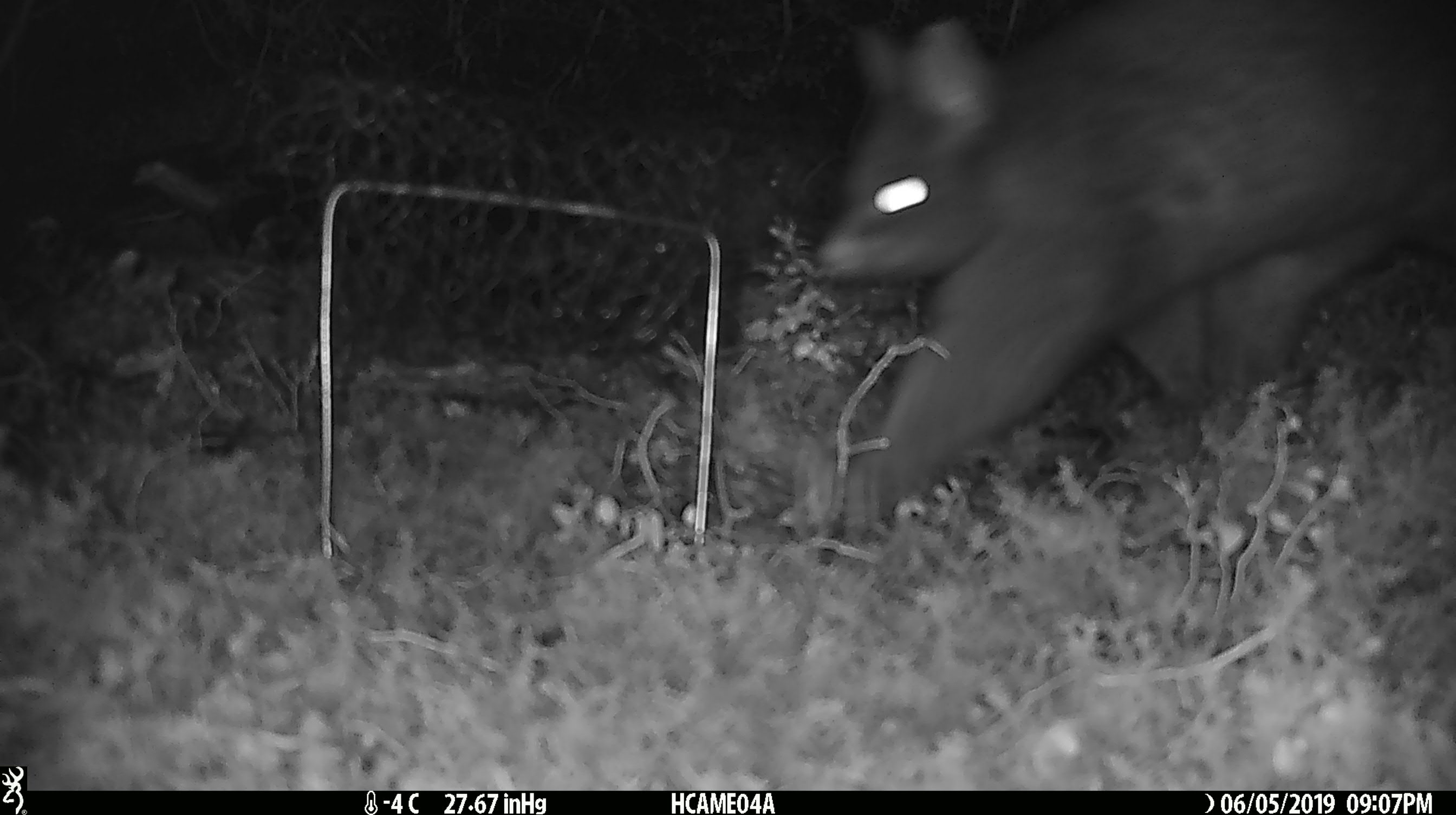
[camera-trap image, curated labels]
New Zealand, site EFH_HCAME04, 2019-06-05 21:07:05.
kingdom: Animalia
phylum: Chordata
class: Mammalia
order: Diprotodontia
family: Phalangeridae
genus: Trichosurus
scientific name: Trichosurus vulpecula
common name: common brushtail possum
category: possum